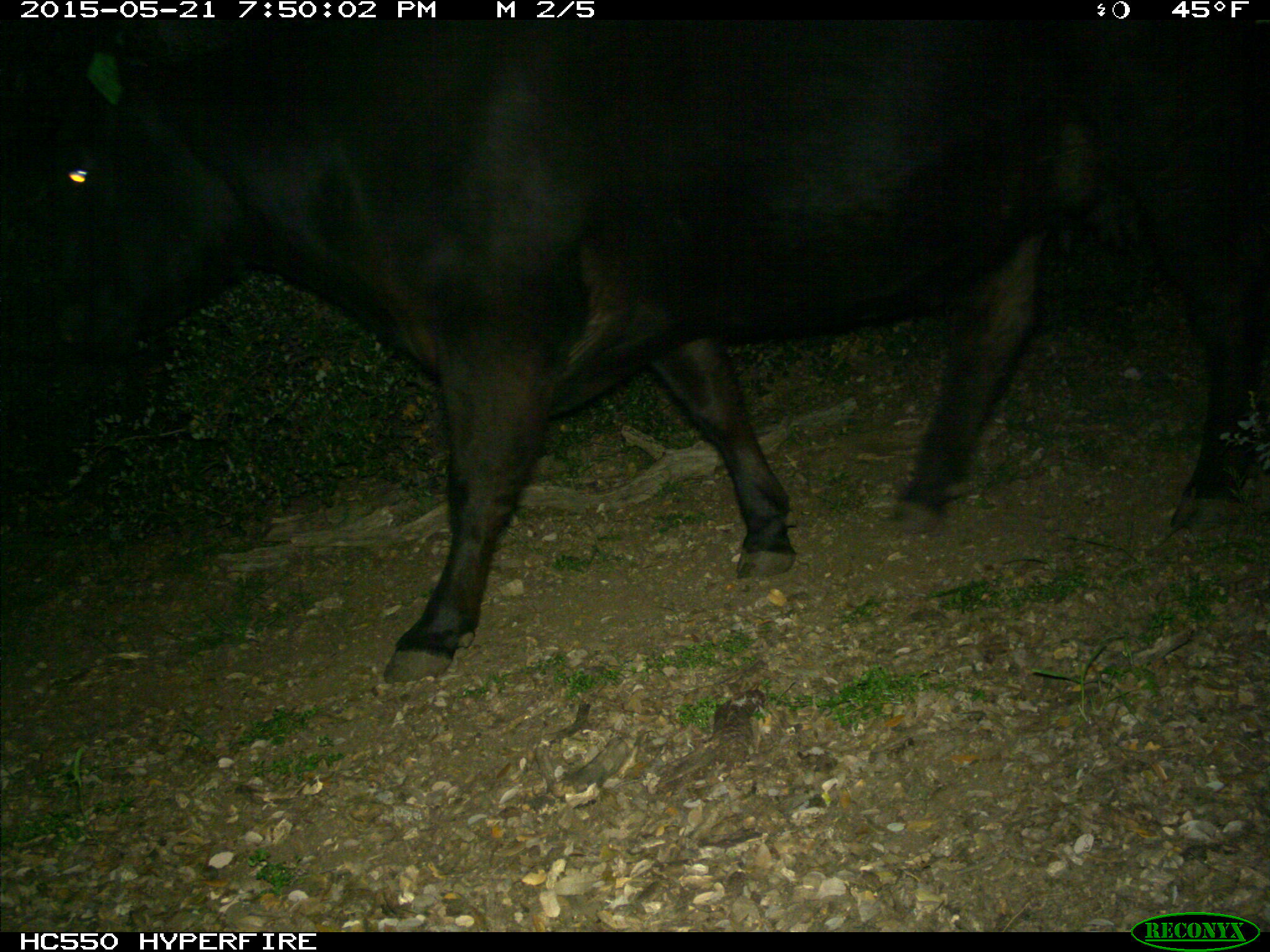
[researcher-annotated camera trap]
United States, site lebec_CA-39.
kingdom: Animalia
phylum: Chordata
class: Mammalia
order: Artiodactyla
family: Bovidae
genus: Bos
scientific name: Bos taurus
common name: domestic cow